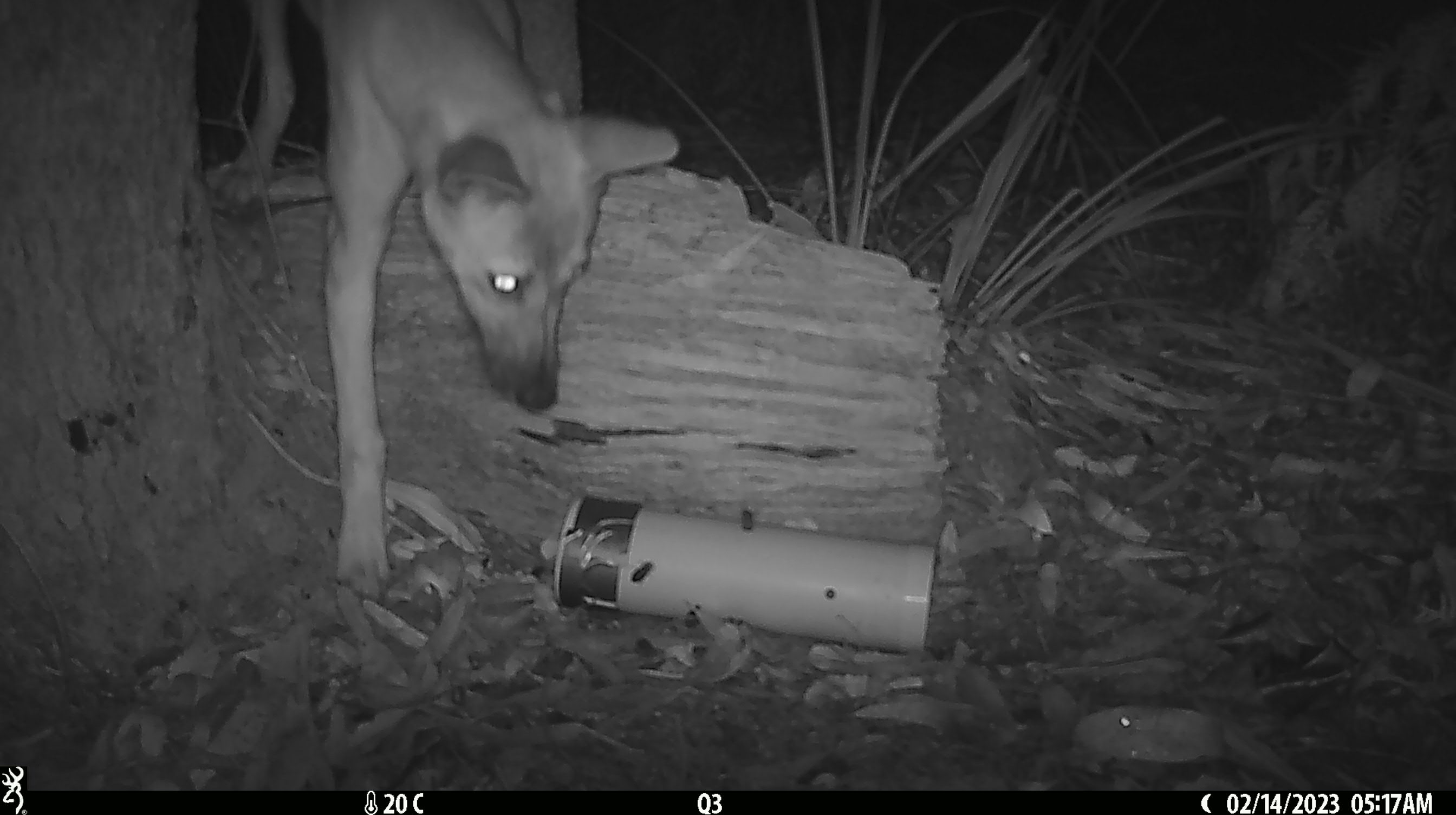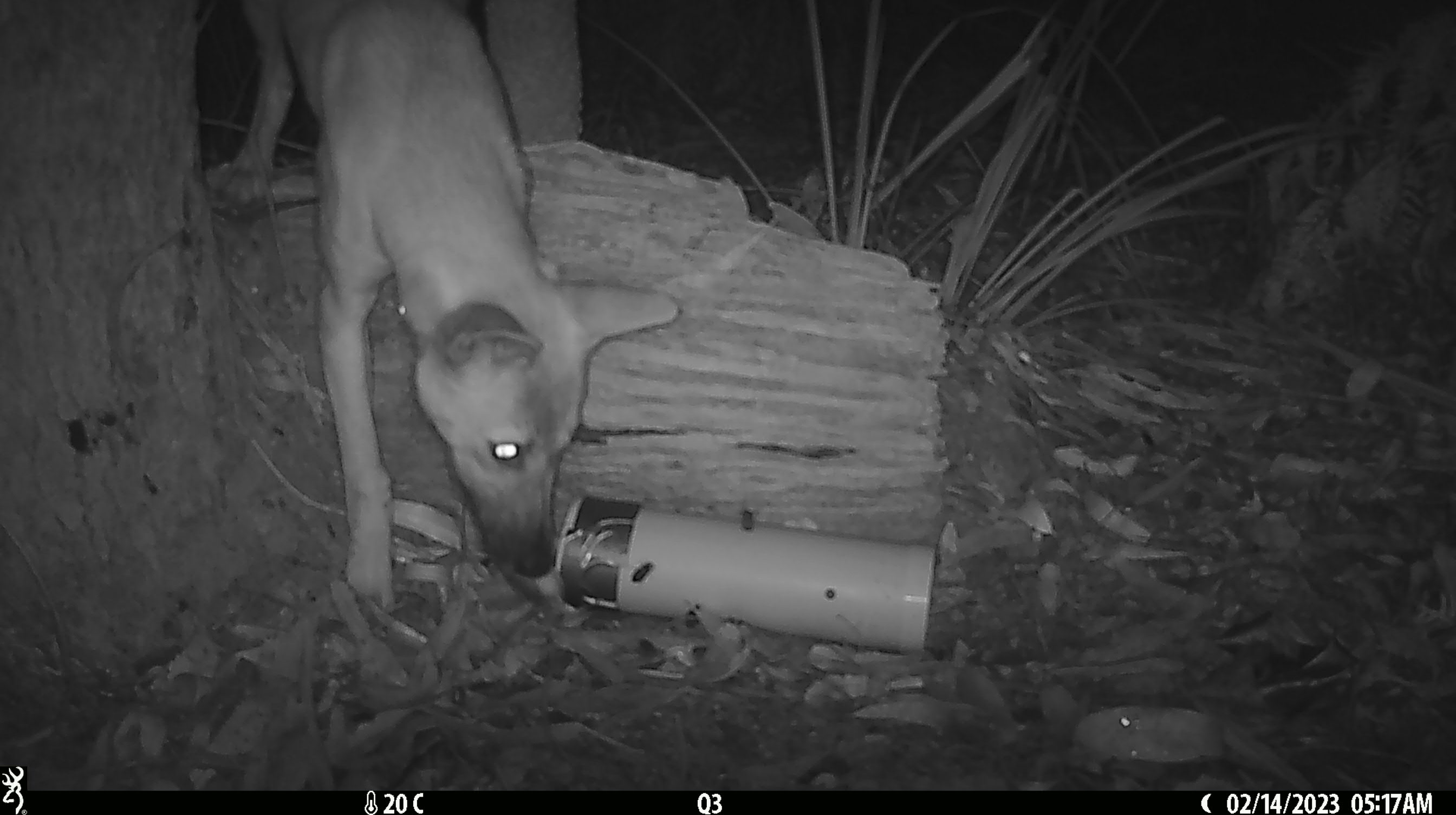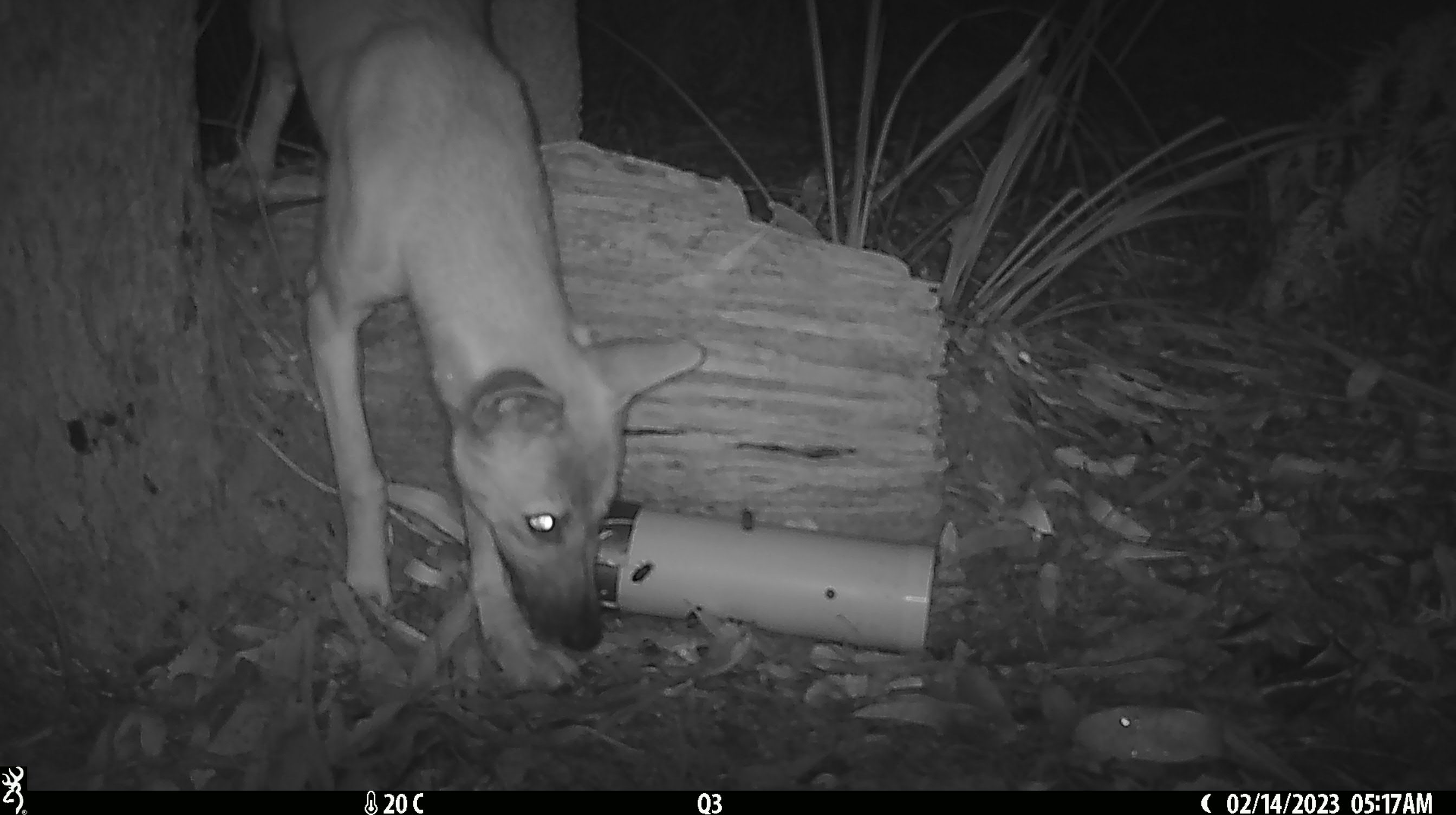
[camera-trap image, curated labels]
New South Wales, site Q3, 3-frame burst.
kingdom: Animalia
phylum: Chordata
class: Mammalia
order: Carnivora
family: Canidae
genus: Canis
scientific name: Canis familiaris dingo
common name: dingo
Dingo (Canis familiaris dingo).